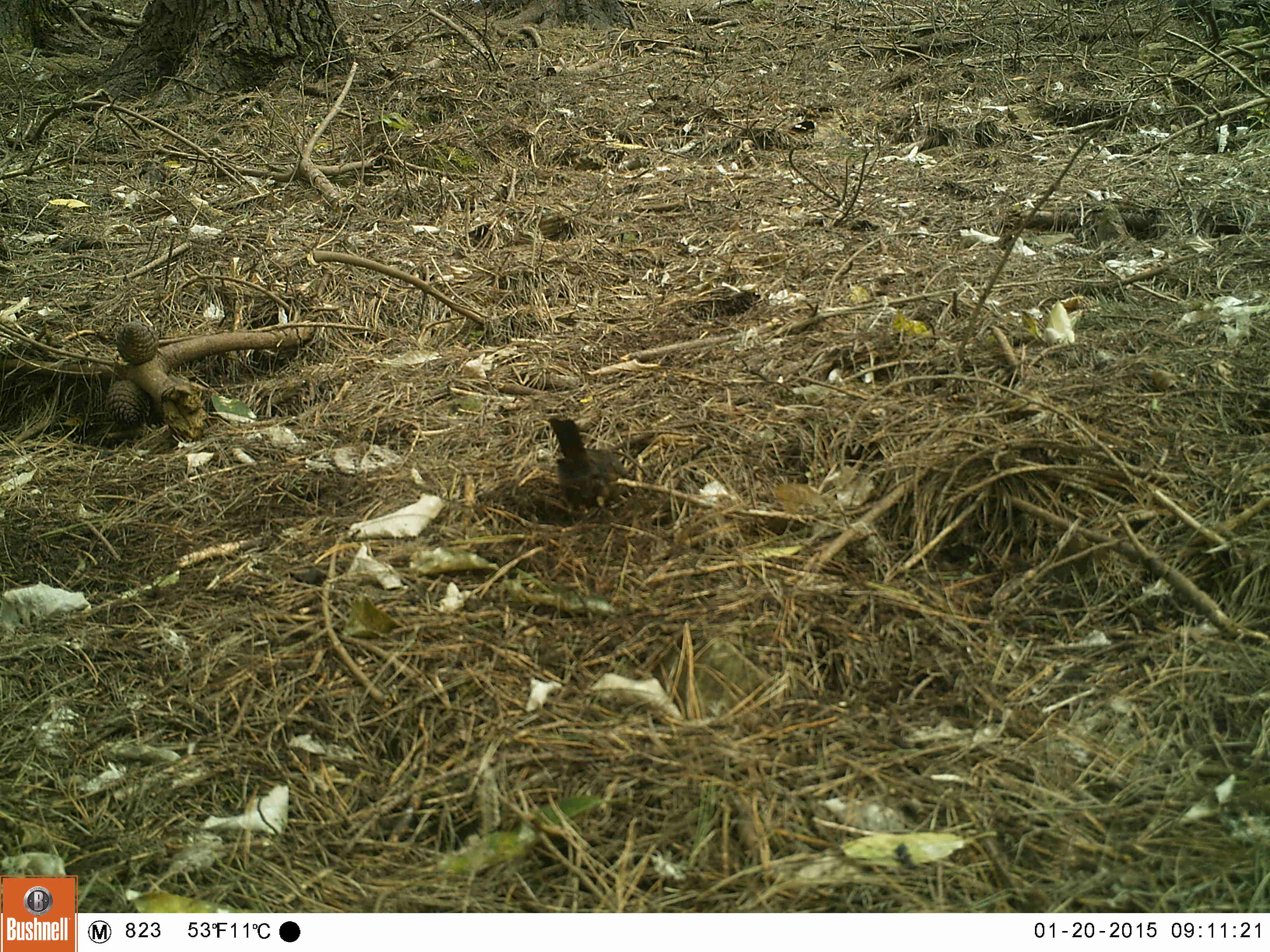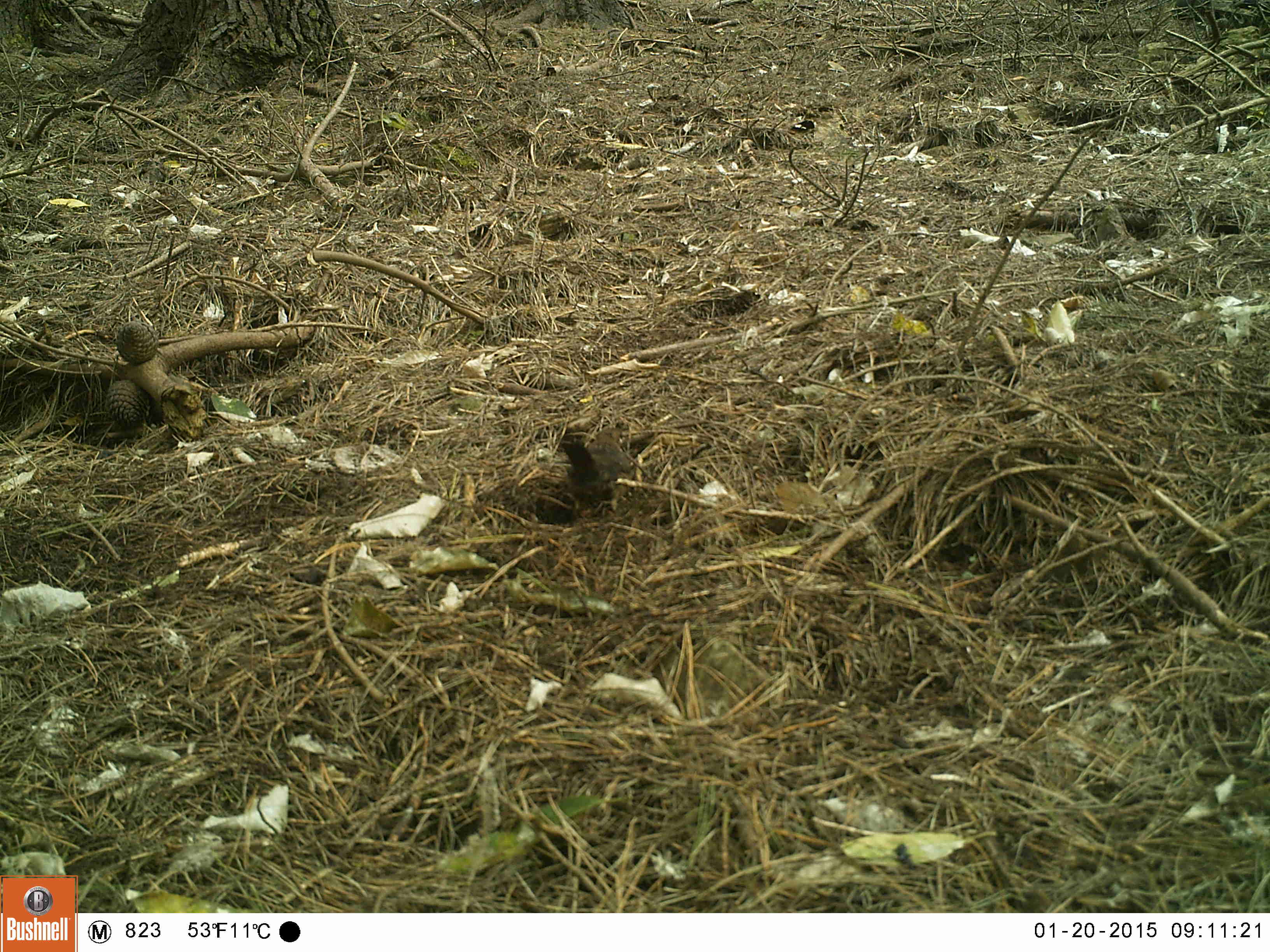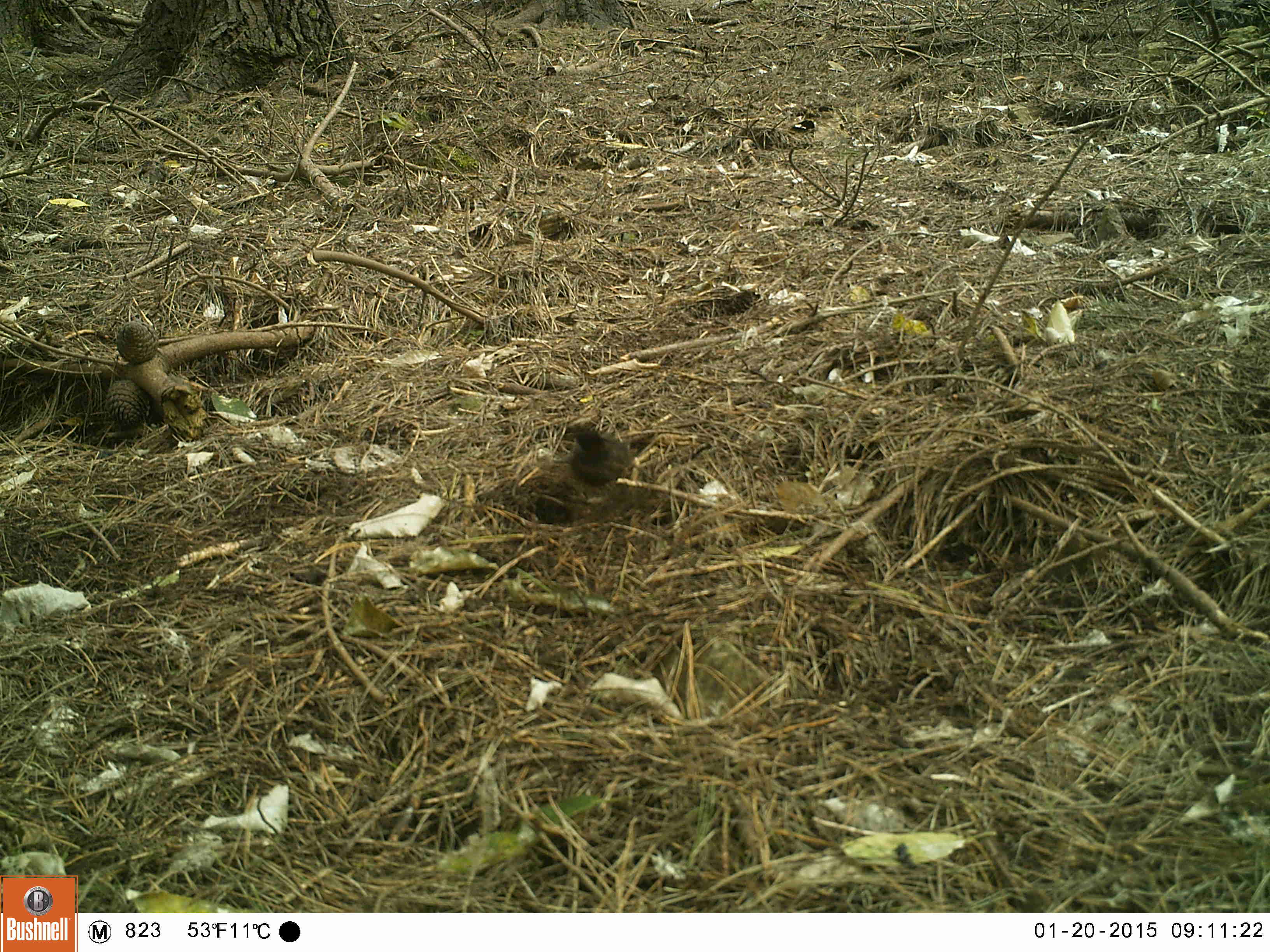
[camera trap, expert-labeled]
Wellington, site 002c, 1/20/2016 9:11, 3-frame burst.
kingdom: Animalia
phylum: Chordata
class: Aves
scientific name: Aves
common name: bird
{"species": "bird (Aves)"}